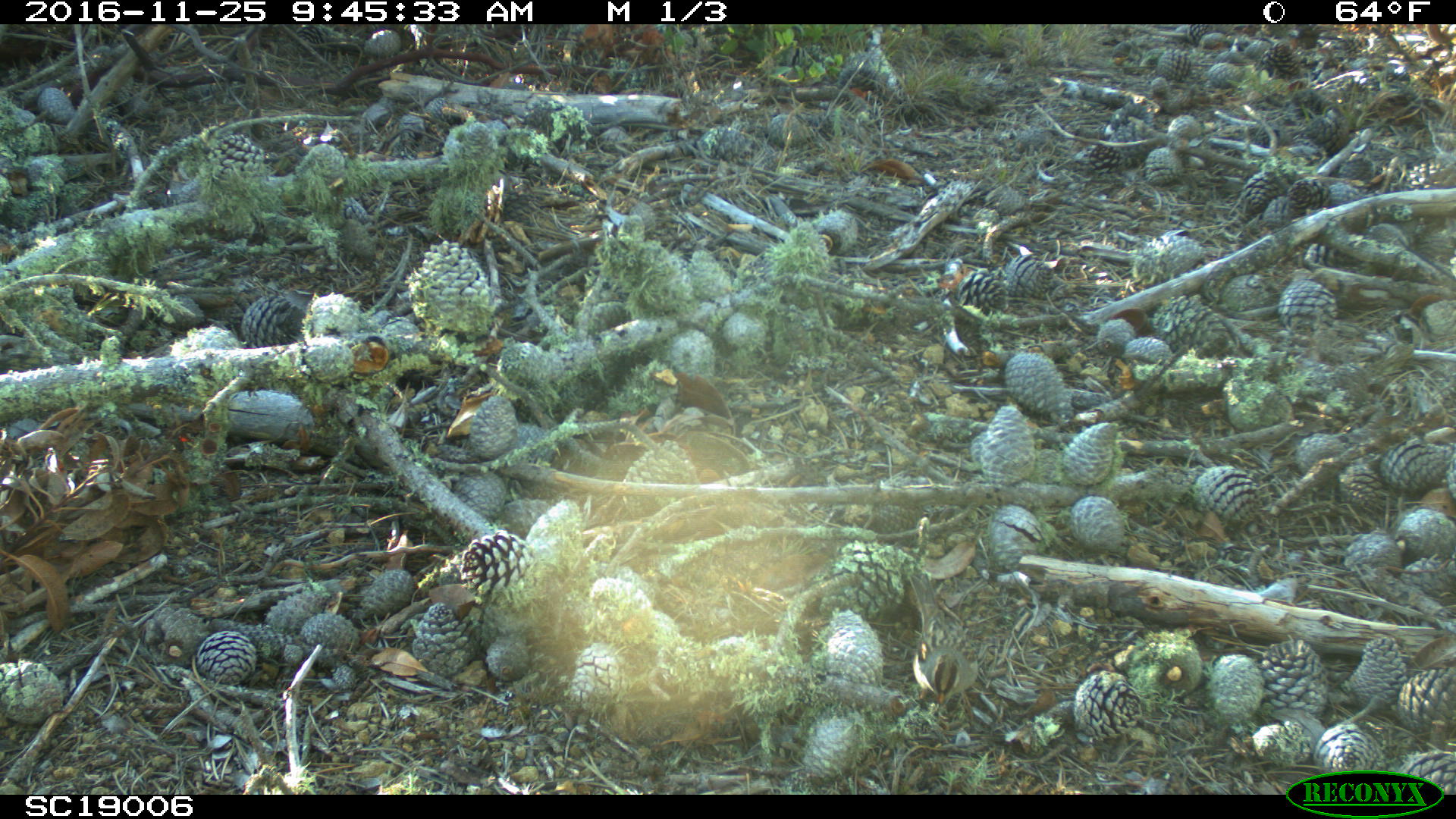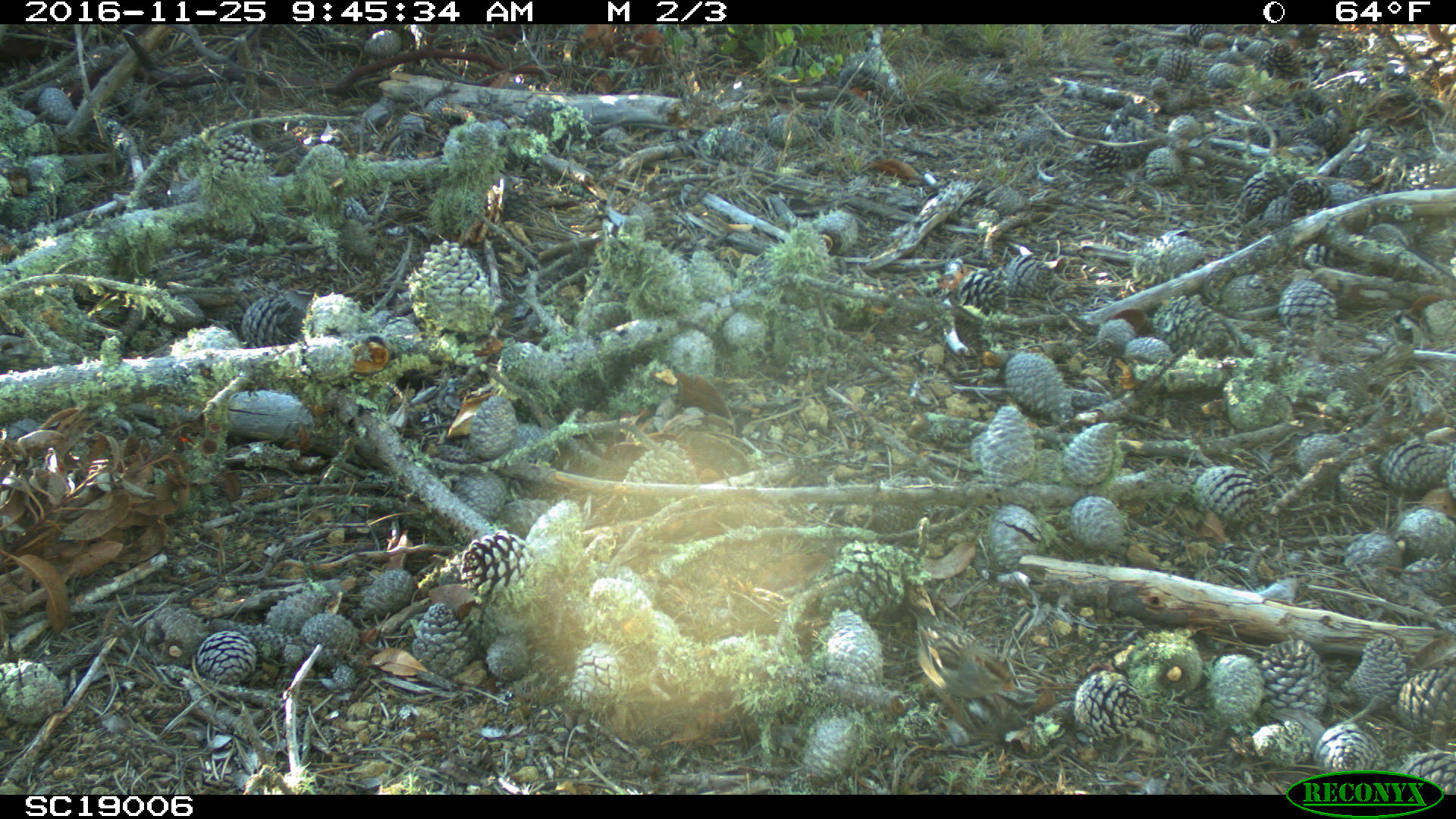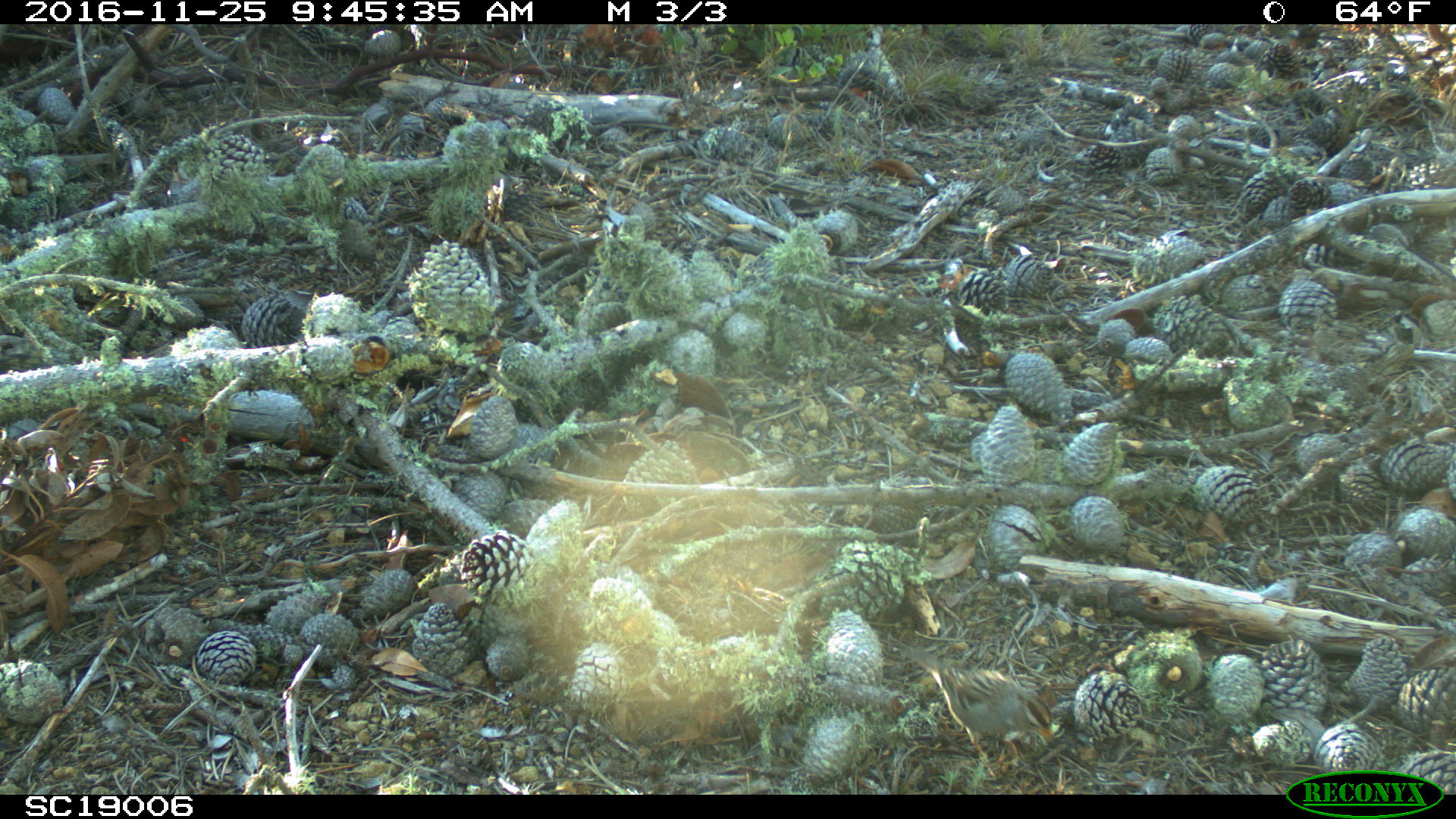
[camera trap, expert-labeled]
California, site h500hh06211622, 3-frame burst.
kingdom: Animalia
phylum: Chordata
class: Aves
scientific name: Aves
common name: bird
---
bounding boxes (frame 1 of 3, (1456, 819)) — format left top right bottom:
bird: 908 574 975 720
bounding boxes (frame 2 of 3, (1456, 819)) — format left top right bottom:
bird: 908 605 1018 717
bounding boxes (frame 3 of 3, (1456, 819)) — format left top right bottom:
bird: 891 638 1056 773